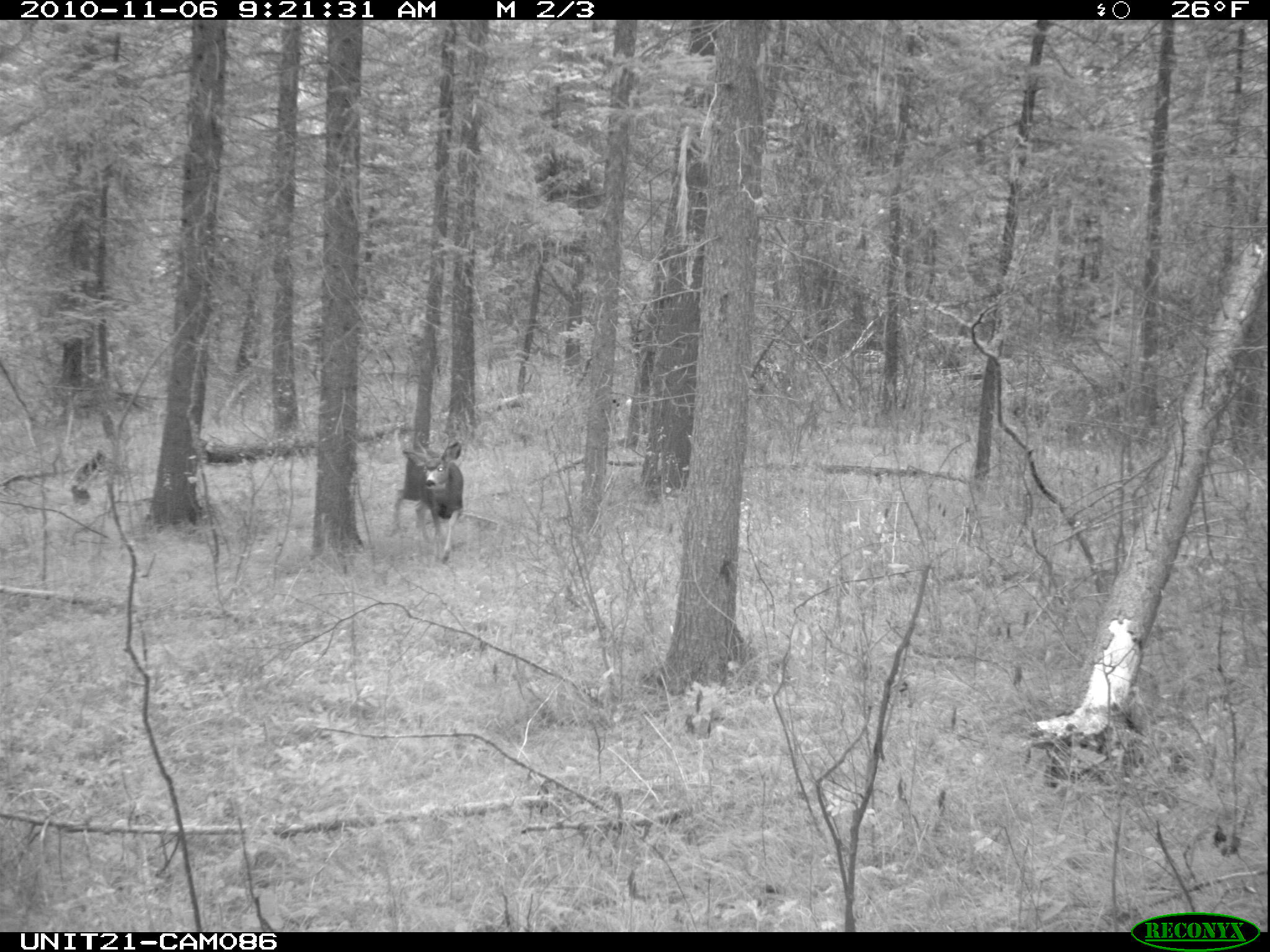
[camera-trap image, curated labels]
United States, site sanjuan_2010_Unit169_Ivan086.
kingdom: Animalia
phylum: Chordata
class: Mammalia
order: Artiodactyla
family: Cervidae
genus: Odocoileus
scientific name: Odocoileus hemionus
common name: mule deer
Odocoileus hemionus (mule deer).